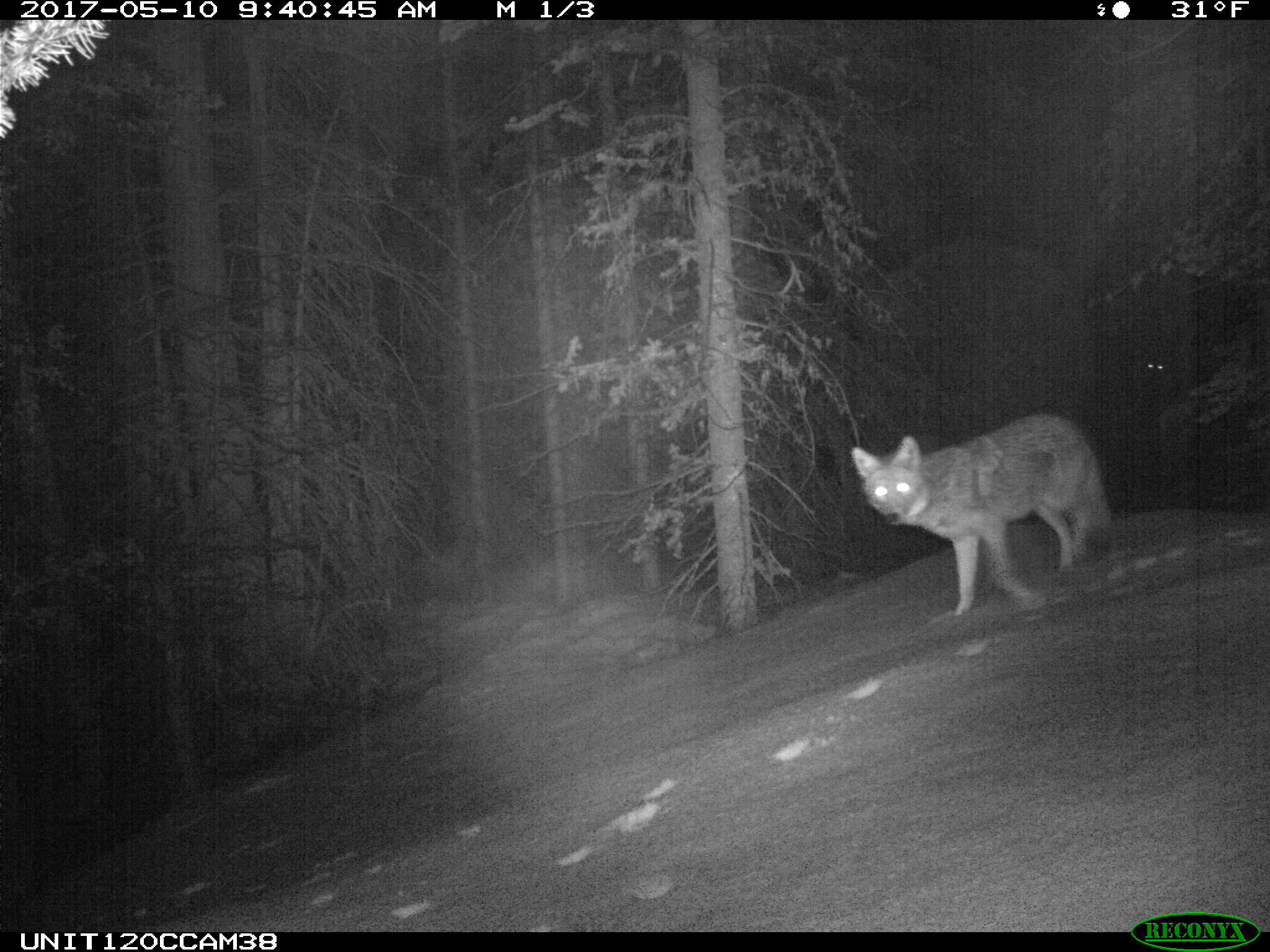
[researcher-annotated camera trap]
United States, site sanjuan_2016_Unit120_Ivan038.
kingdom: Animalia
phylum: Chordata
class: Mammalia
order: Carnivora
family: Canidae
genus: Canis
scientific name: Canis latrans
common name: coyote